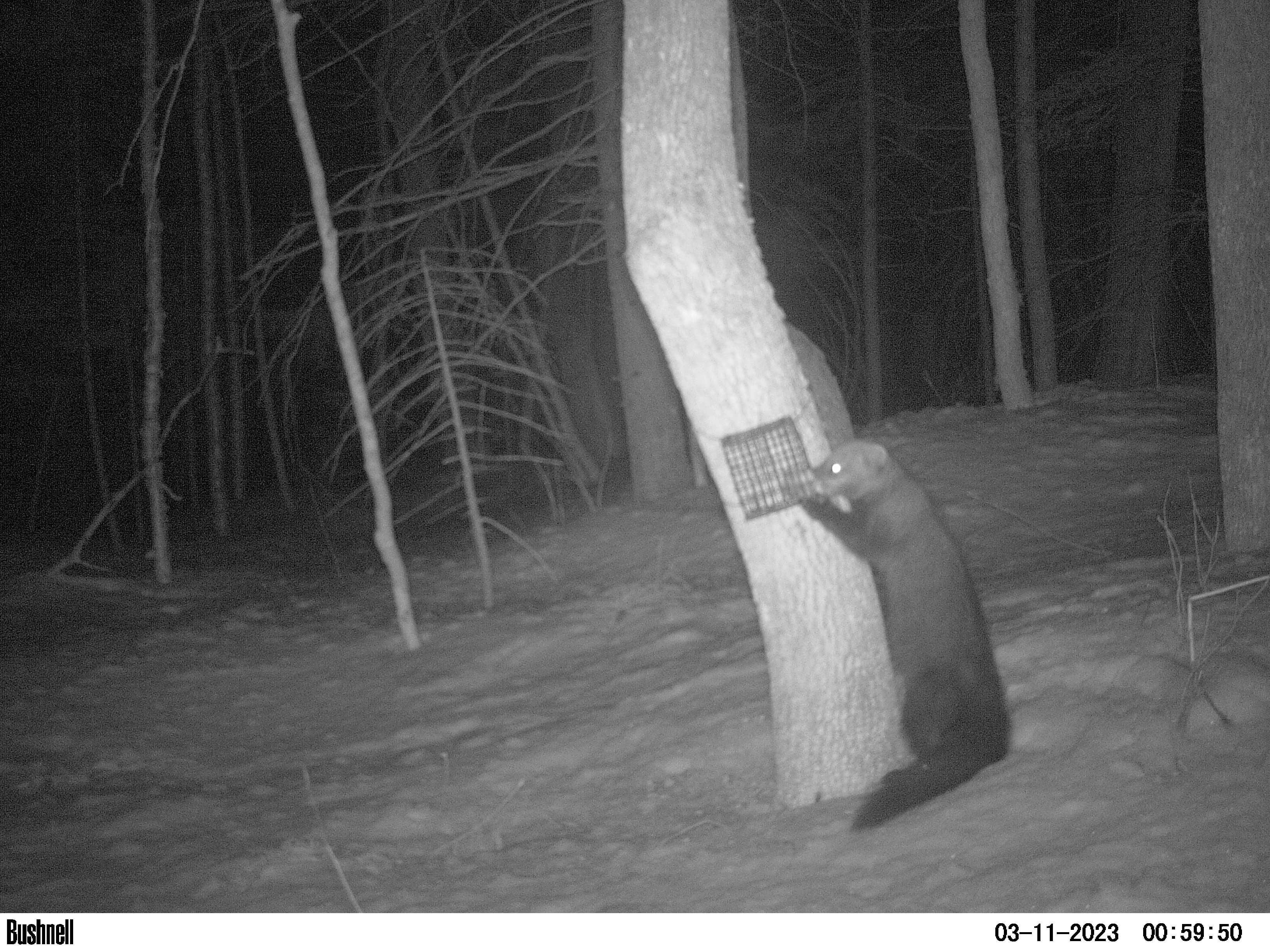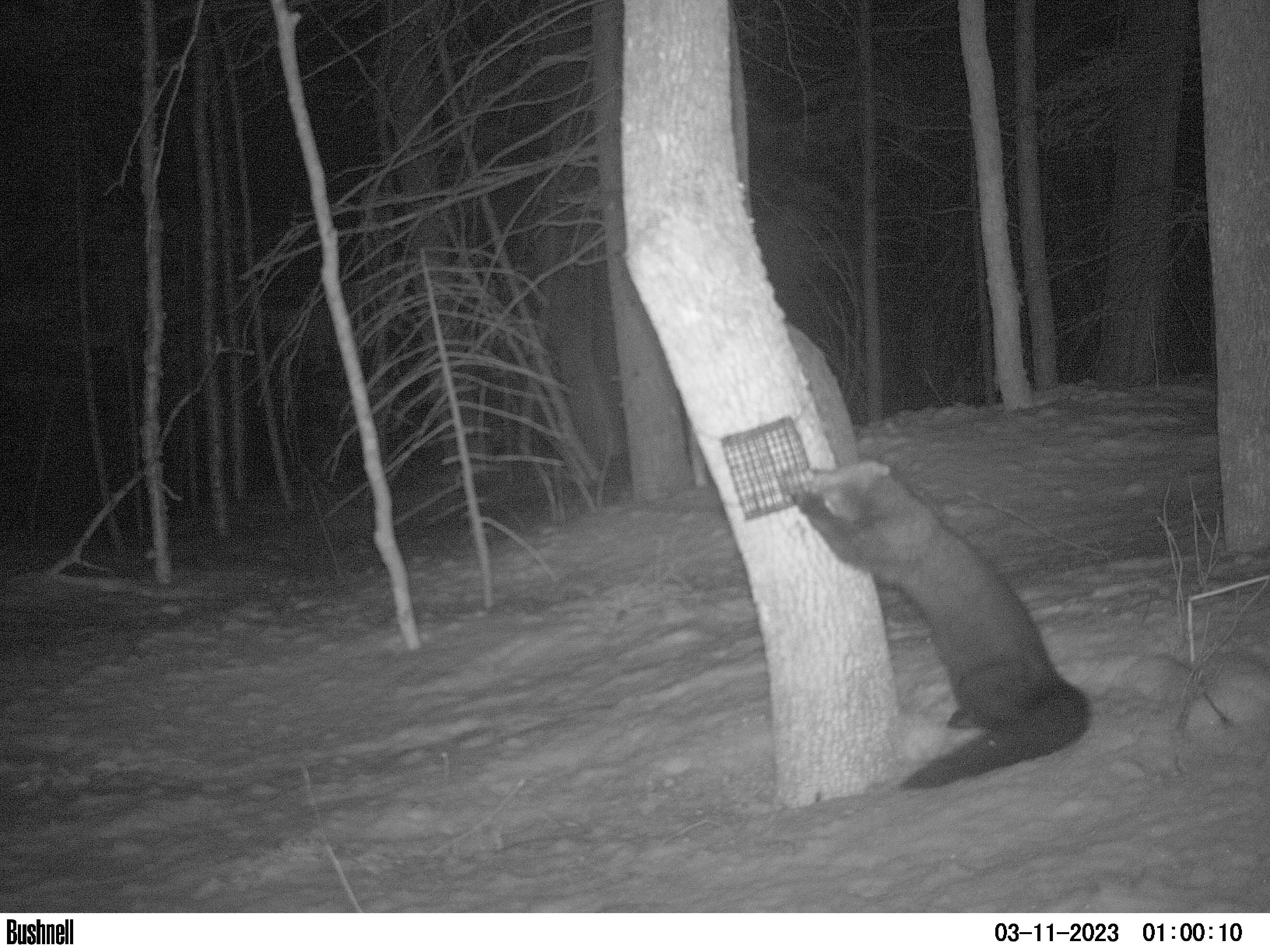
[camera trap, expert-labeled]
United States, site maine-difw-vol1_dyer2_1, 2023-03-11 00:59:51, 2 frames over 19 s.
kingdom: Animalia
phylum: Chordata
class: Mammalia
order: Carnivora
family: Mustelidae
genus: Pekania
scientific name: Pekania pennanti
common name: fisher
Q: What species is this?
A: Fisher (Pekania pennanti).